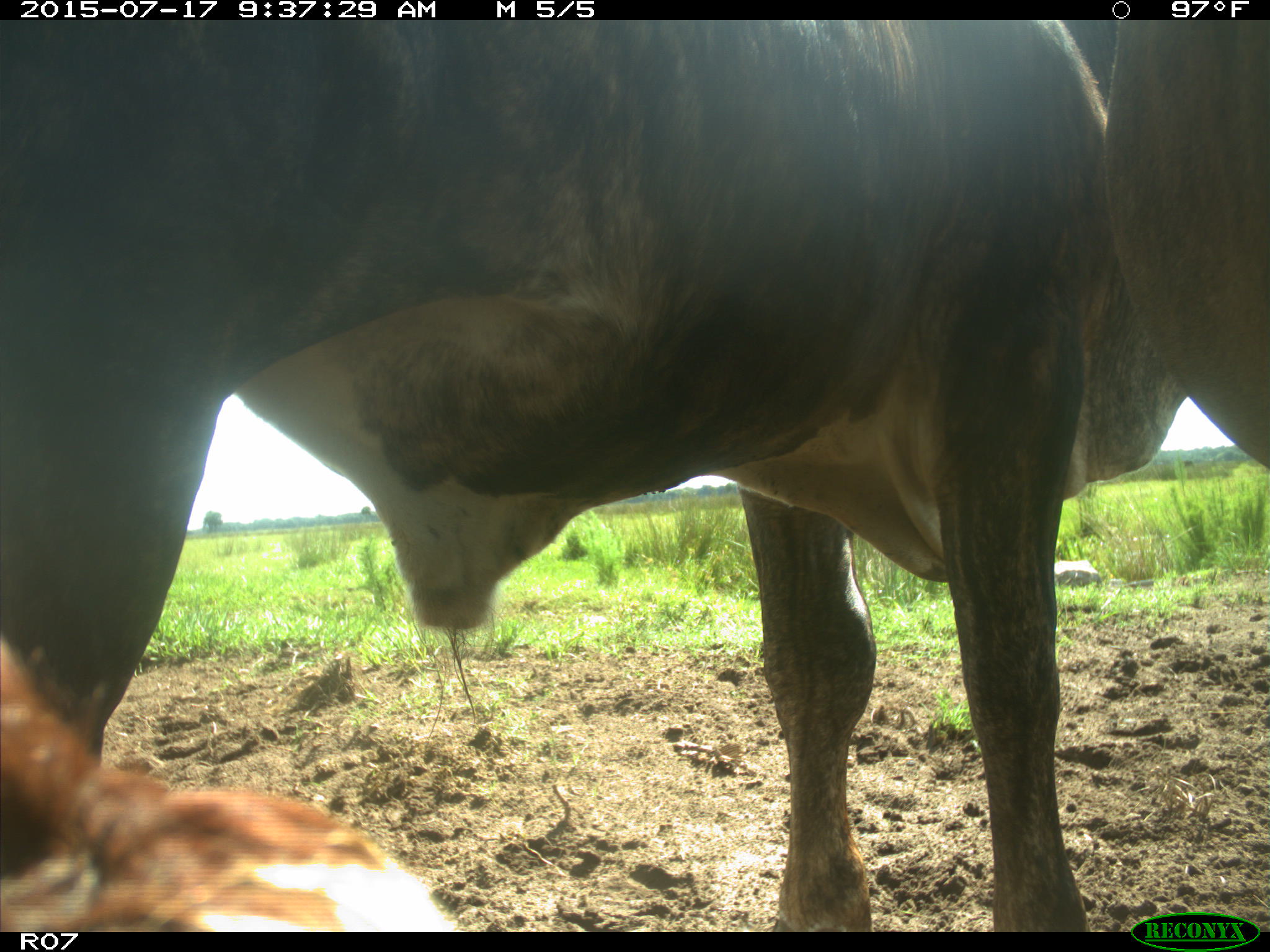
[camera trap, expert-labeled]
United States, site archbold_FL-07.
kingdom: Animalia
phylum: Chordata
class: Mammalia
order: Artiodactyla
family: Bovidae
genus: Bos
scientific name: Bos taurus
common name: domestic cow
Bos taurus (domestic cow).